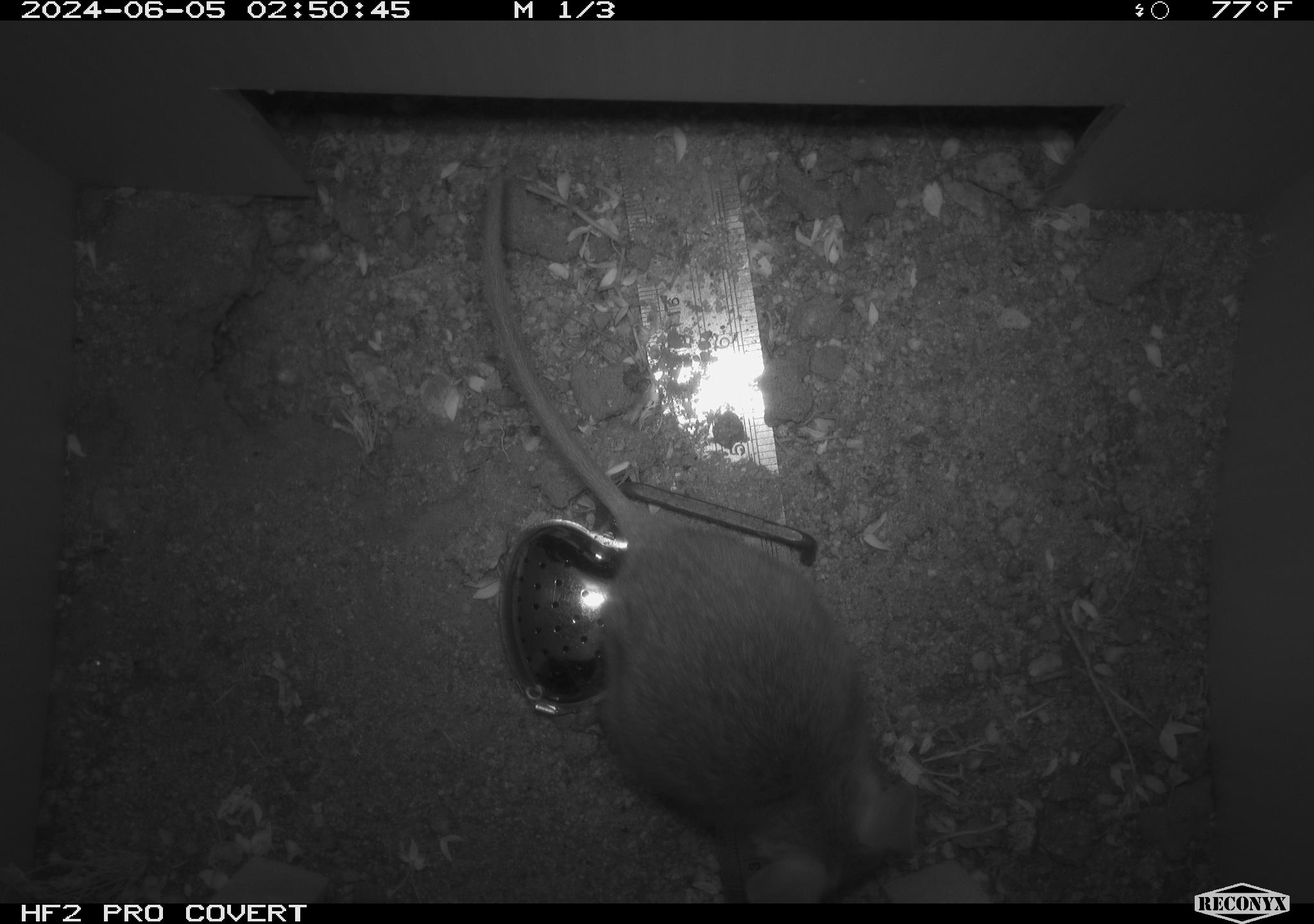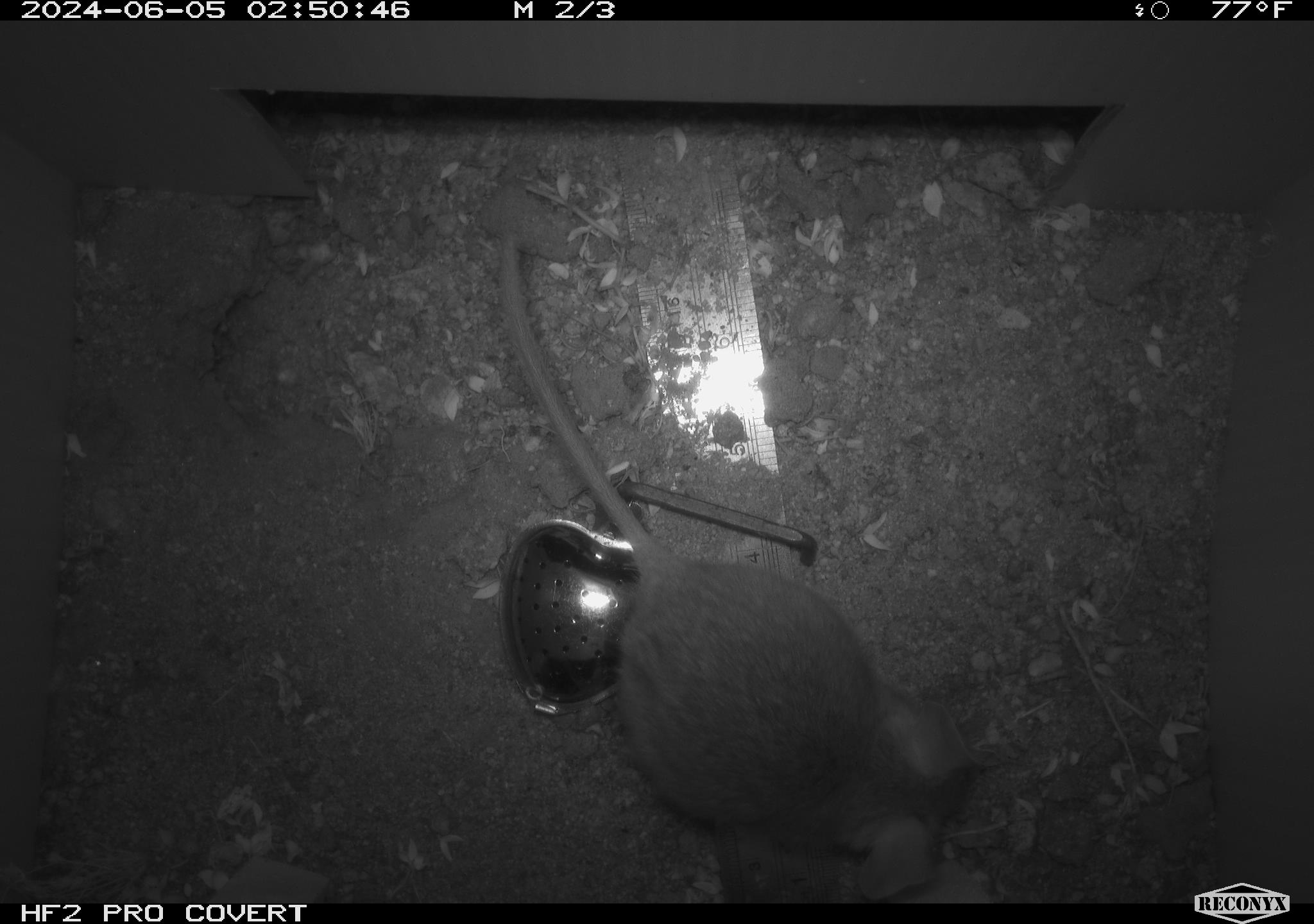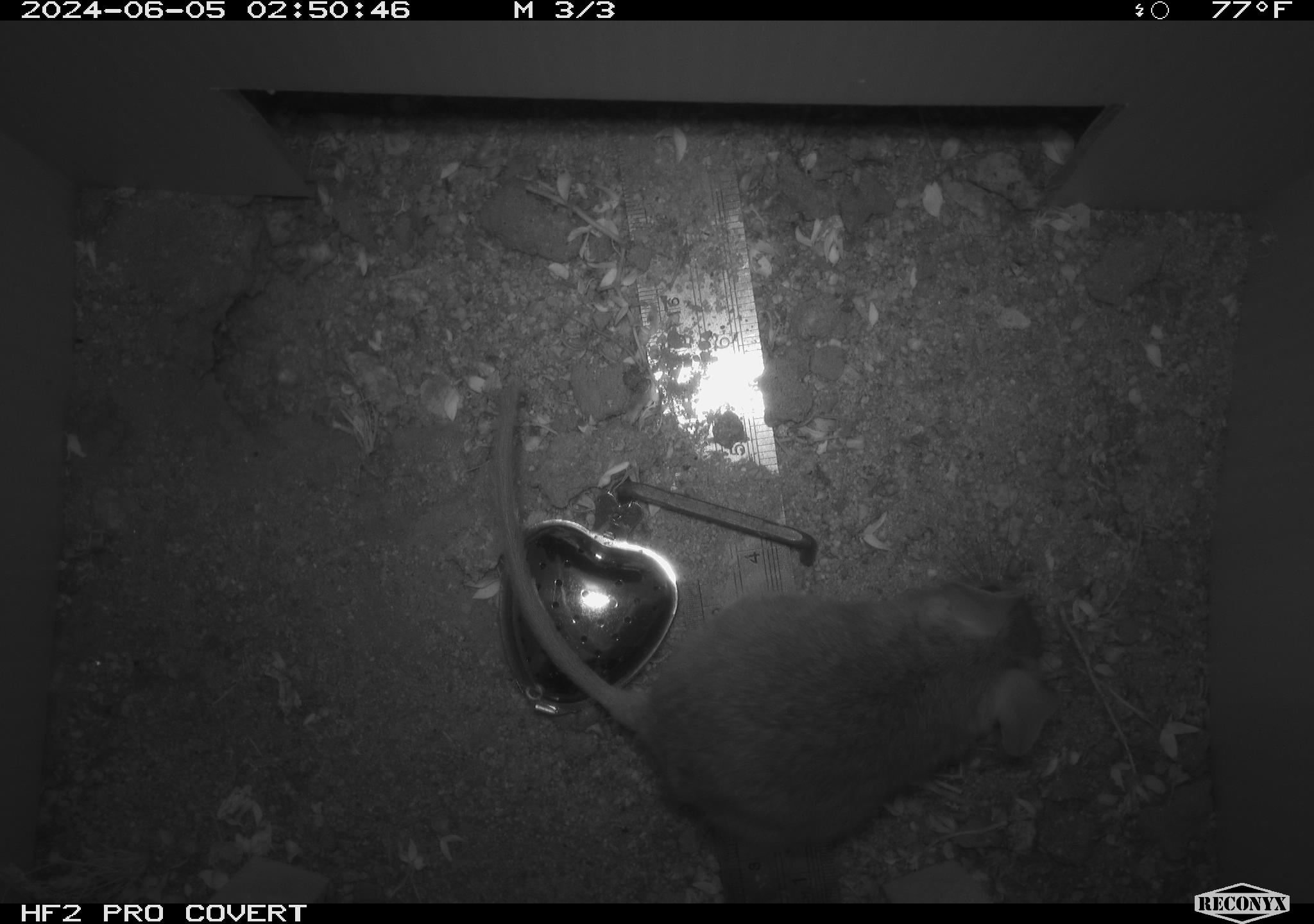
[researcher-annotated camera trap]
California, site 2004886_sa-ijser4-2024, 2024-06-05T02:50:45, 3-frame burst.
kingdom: Animalia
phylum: Chordata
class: Mammalia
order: Rodentia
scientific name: Rodentia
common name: woodrat or rat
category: woodrat or rat species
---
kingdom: Animalia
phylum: Chordata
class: Mammalia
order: Rodentia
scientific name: Rodentia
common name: woodrat or rat or mouse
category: woodrat or rat or mouse species